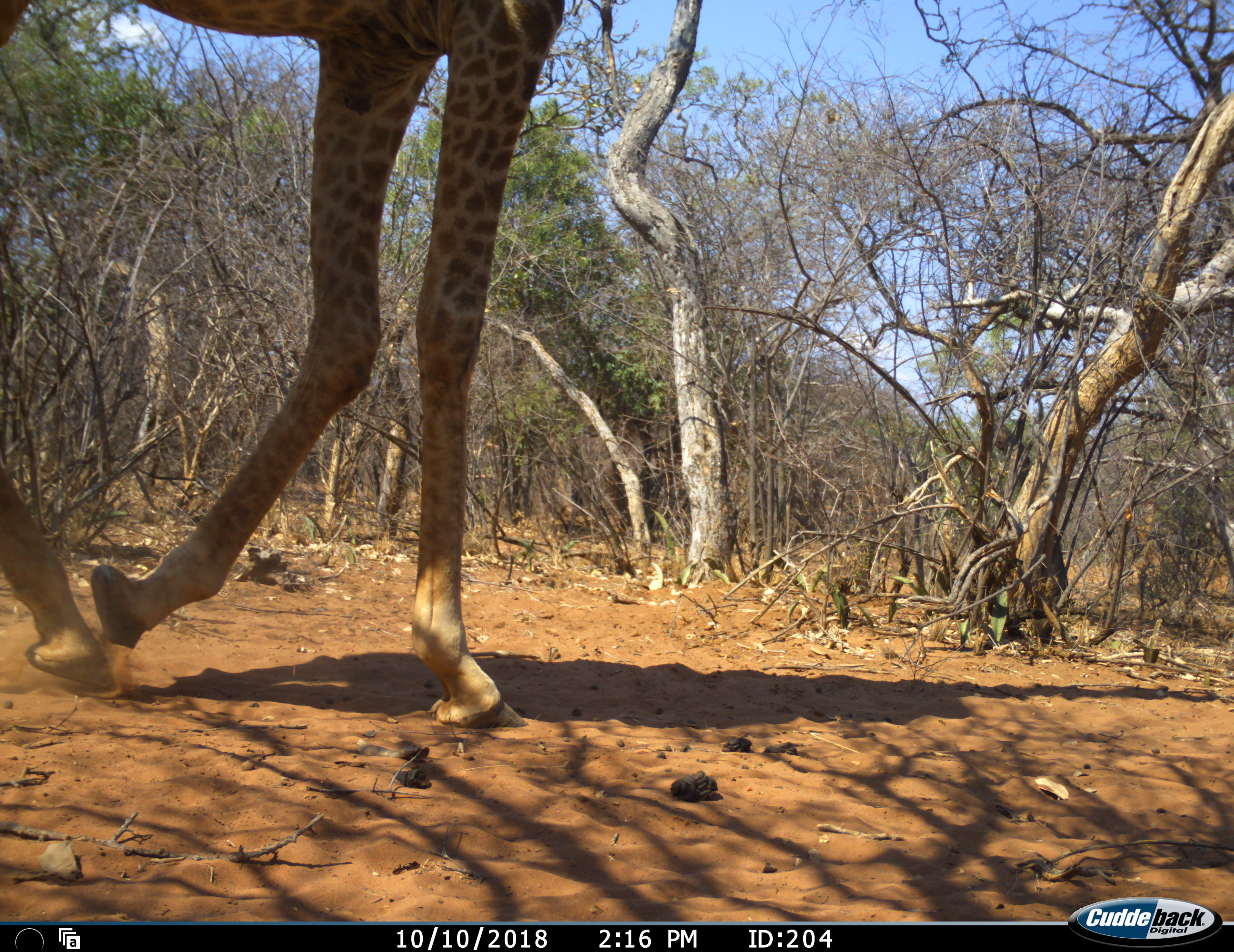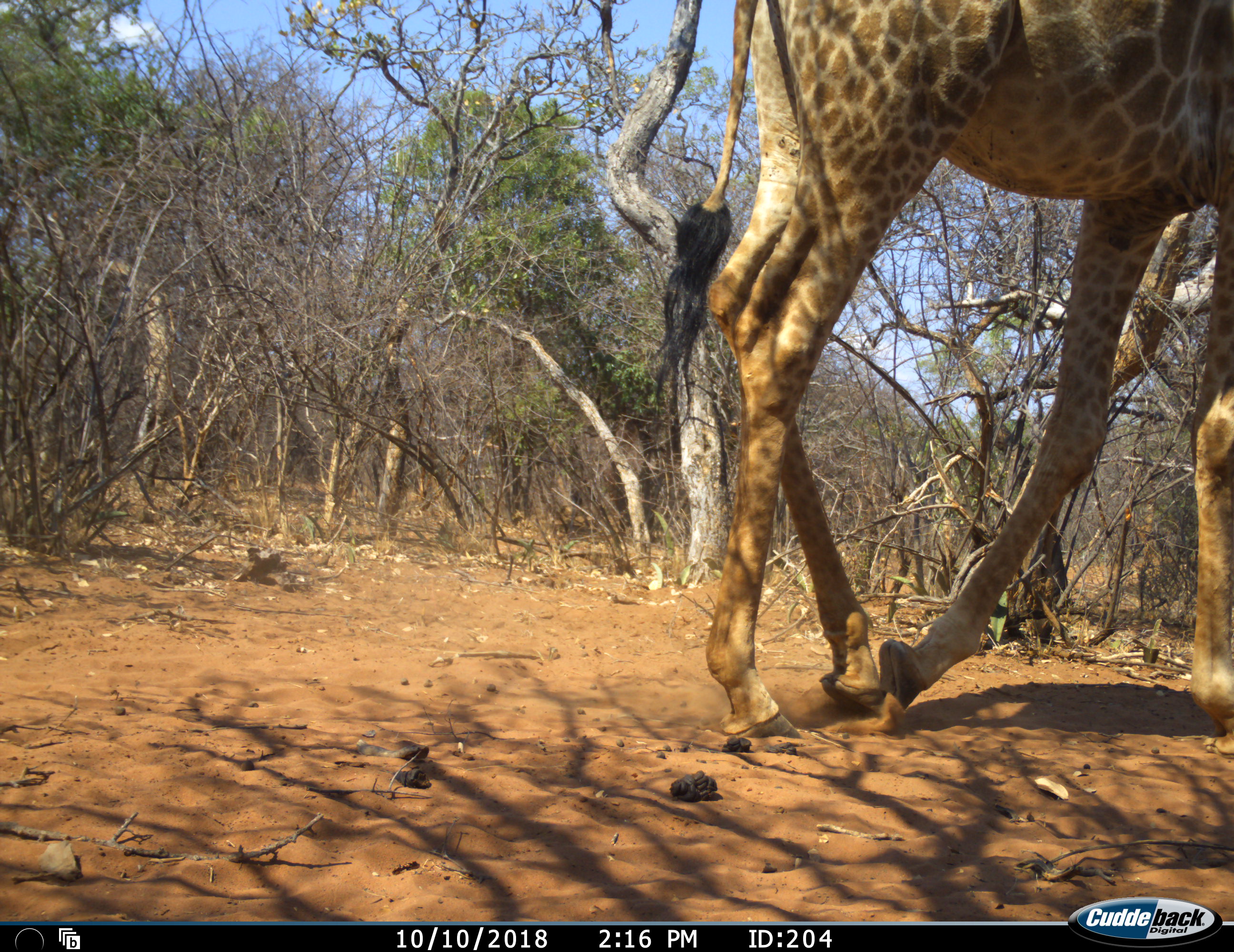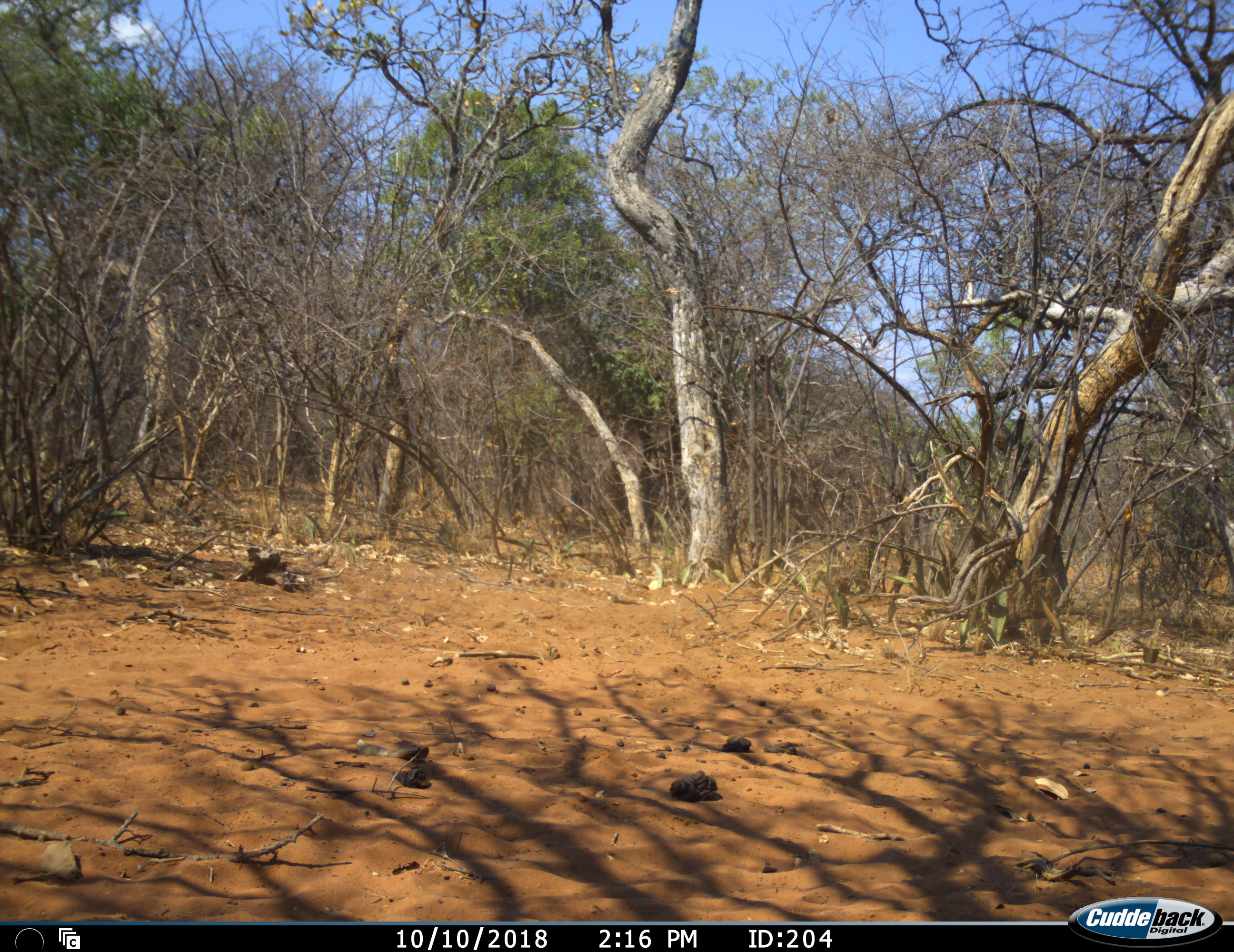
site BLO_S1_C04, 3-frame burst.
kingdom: Animalia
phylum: Chordata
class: Mammalia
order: Artiodactyla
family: Giraffidae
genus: Giraffa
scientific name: Giraffa camelopardalis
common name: giraffe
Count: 1.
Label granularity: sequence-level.